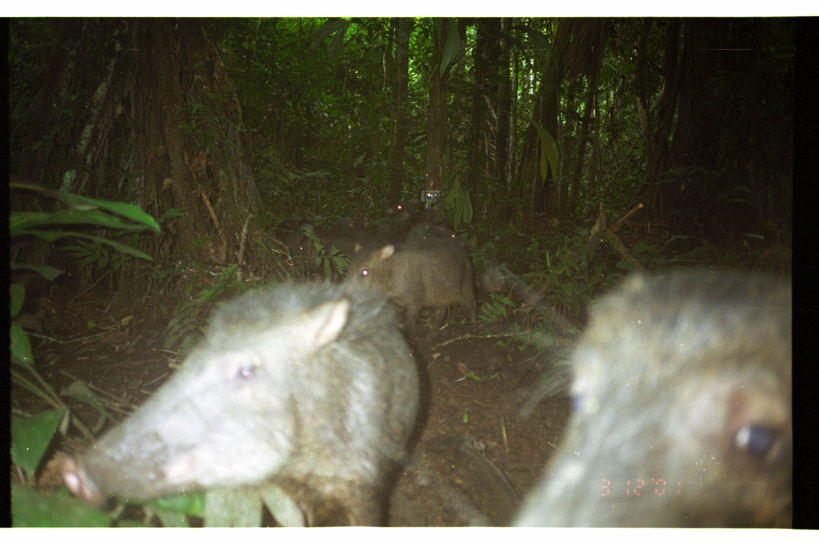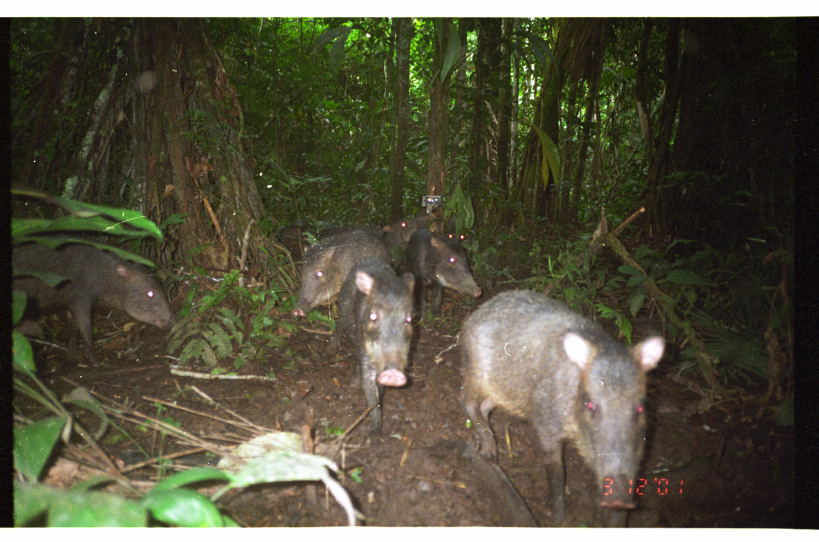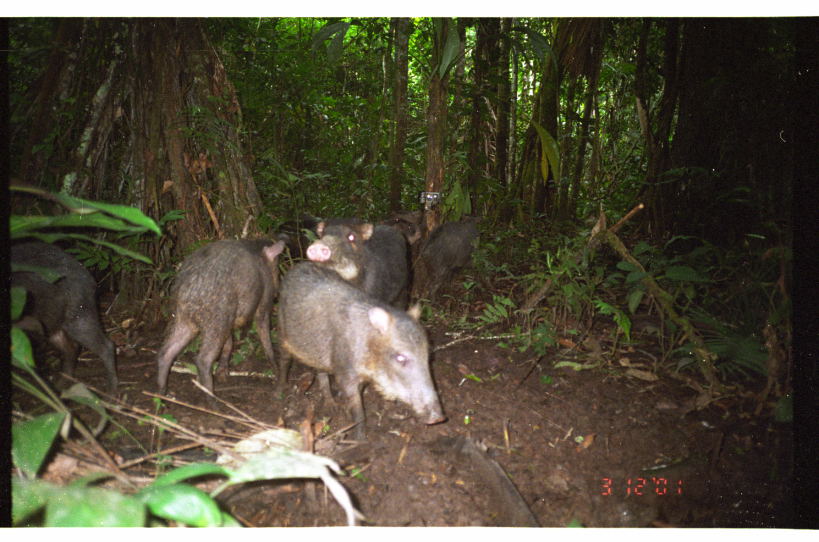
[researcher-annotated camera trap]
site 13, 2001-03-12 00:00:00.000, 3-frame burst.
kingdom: Animalia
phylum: Chordata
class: Mammalia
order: Artiodactyla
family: Tayassuidae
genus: Tayassu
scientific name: Tayassu pecari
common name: white-lipped peccary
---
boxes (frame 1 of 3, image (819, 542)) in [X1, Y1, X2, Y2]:
tayassu pecari: [59, 280, 421, 526]; [509, 265, 791, 527]; [339, 221, 480, 345]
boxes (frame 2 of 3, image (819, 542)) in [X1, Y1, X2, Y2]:
tayassu pecari: [456, 289, 667, 527]; [10, 242, 181, 366]; [335, 258, 415, 439]; [291, 231, 390, 318]; [407, 228, 483, 320]; [382, 208, 437, 268]; [439, 222, 475, 249]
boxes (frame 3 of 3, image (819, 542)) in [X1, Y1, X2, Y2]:
tayassu pecari: [273, 260, 448, 441]; [157, 237, 287, 413]; [10, 236, 120, 403]; [305, 216, 411, 310]; [423, 213, 481, 301]; [276, 218, 321, 265]; [379, 207, 426, 252]